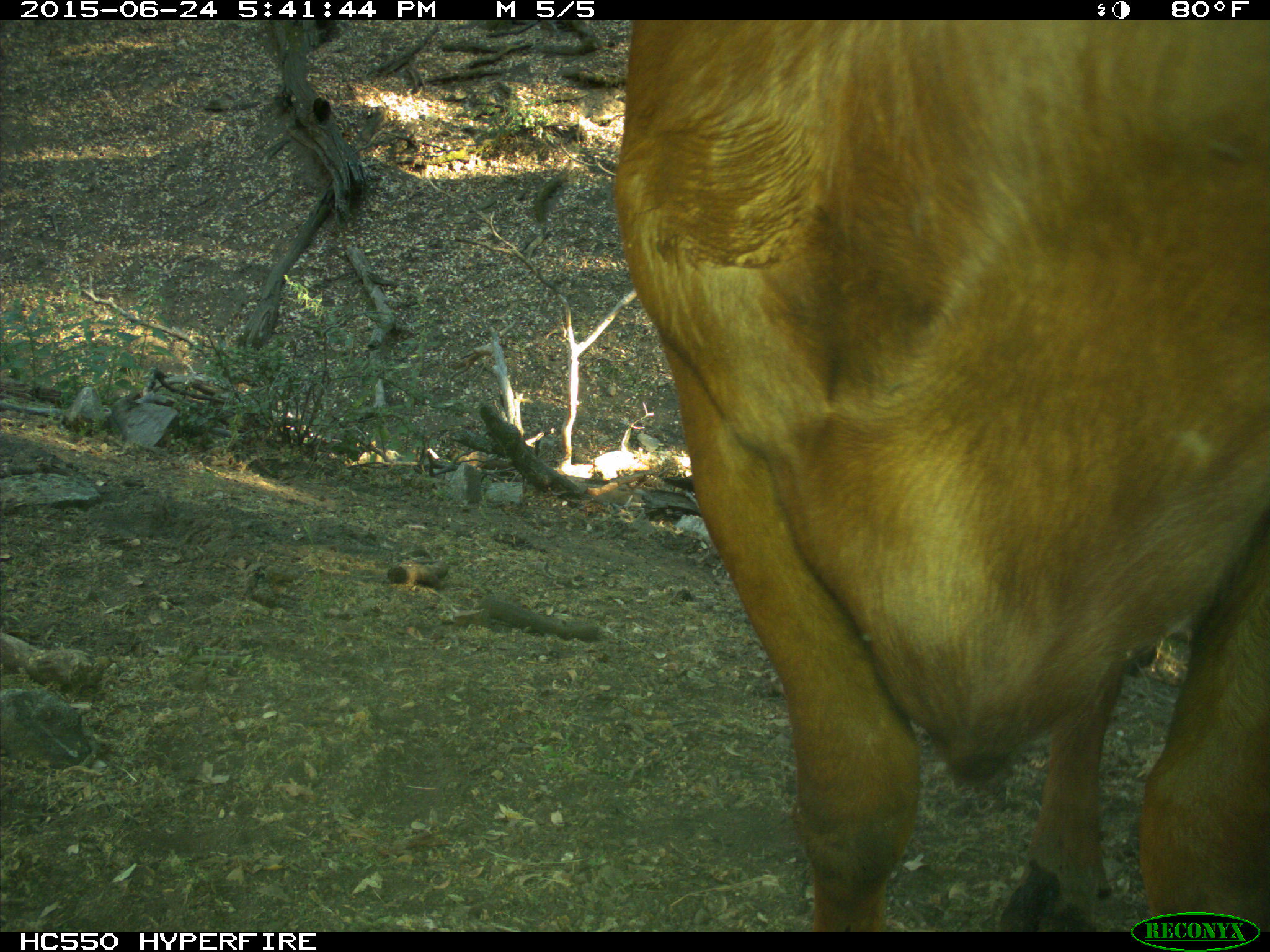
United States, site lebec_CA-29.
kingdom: Animalia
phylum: Chordata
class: Mammalia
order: Artiodactyla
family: Bovidae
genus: Bos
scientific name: Bos taurus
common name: domestic cow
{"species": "Bos taurus (domestic cow)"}